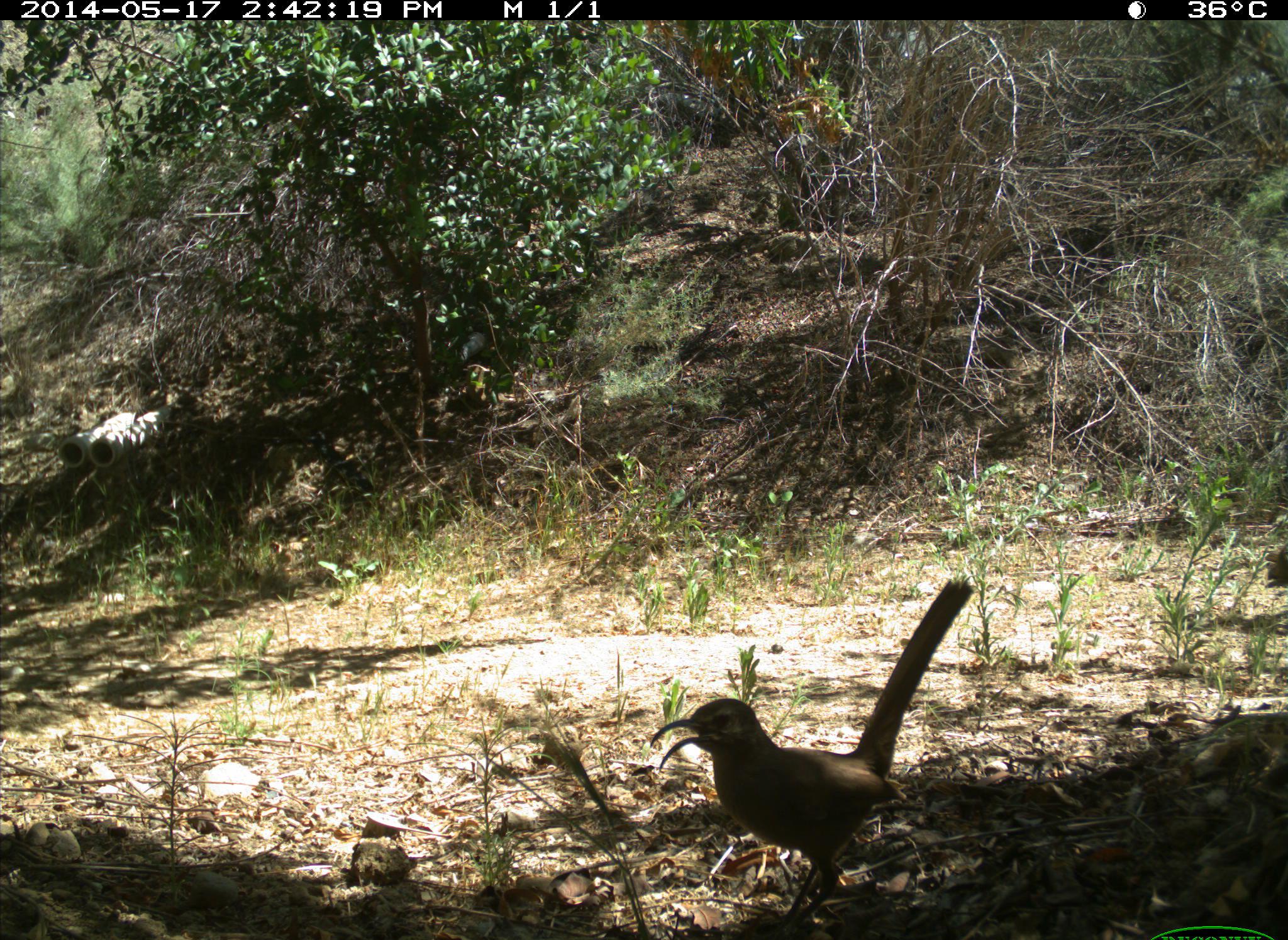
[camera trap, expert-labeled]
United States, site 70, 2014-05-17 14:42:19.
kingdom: Animalia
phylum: Chordata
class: Aves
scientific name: Aves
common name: bird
Bird (Aves).